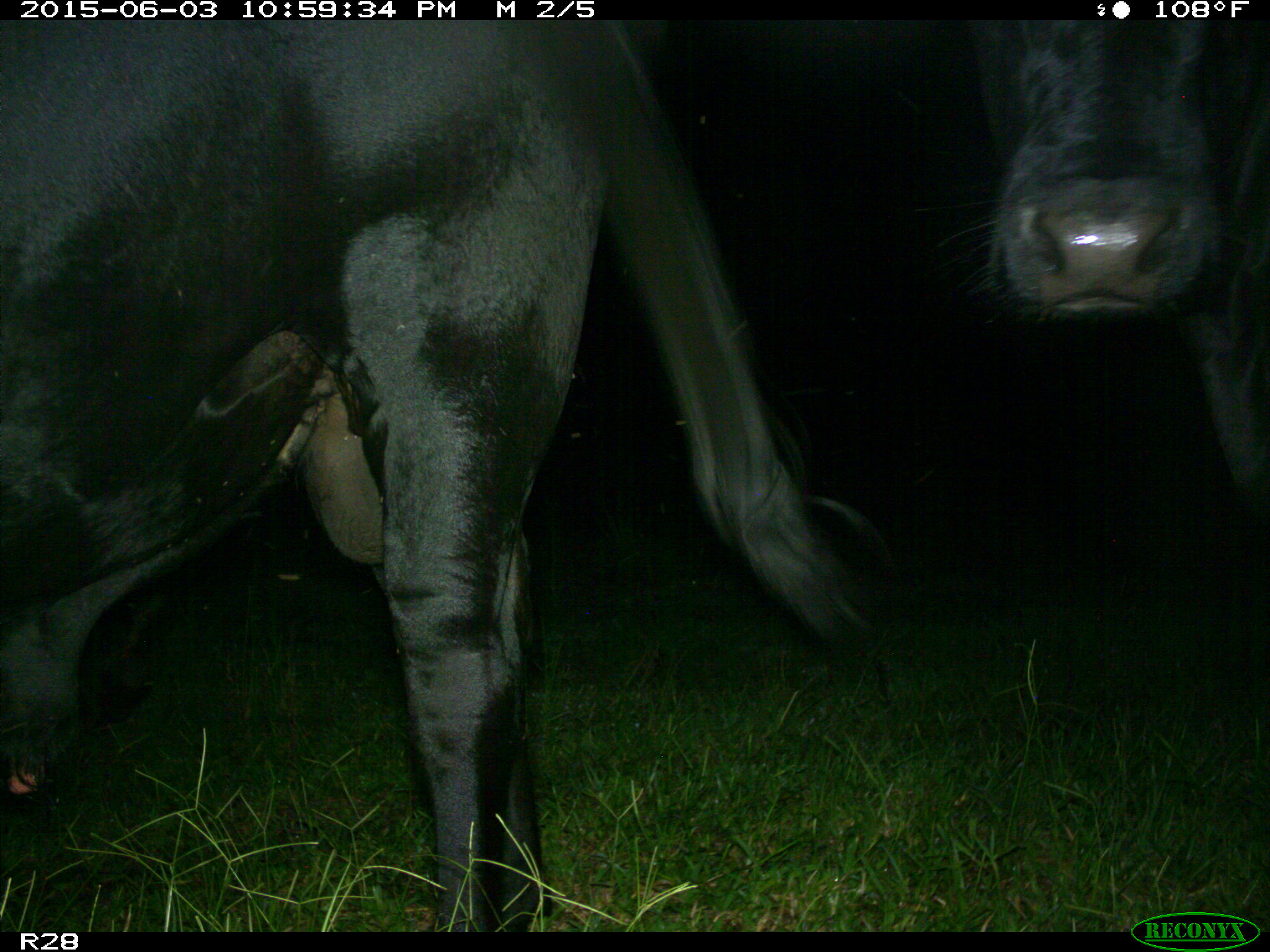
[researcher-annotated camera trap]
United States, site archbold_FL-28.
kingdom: Animalia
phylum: Chordata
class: Mammalia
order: Artiodactyla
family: Bovidae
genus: Bos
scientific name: Bos taurus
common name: domestic cow